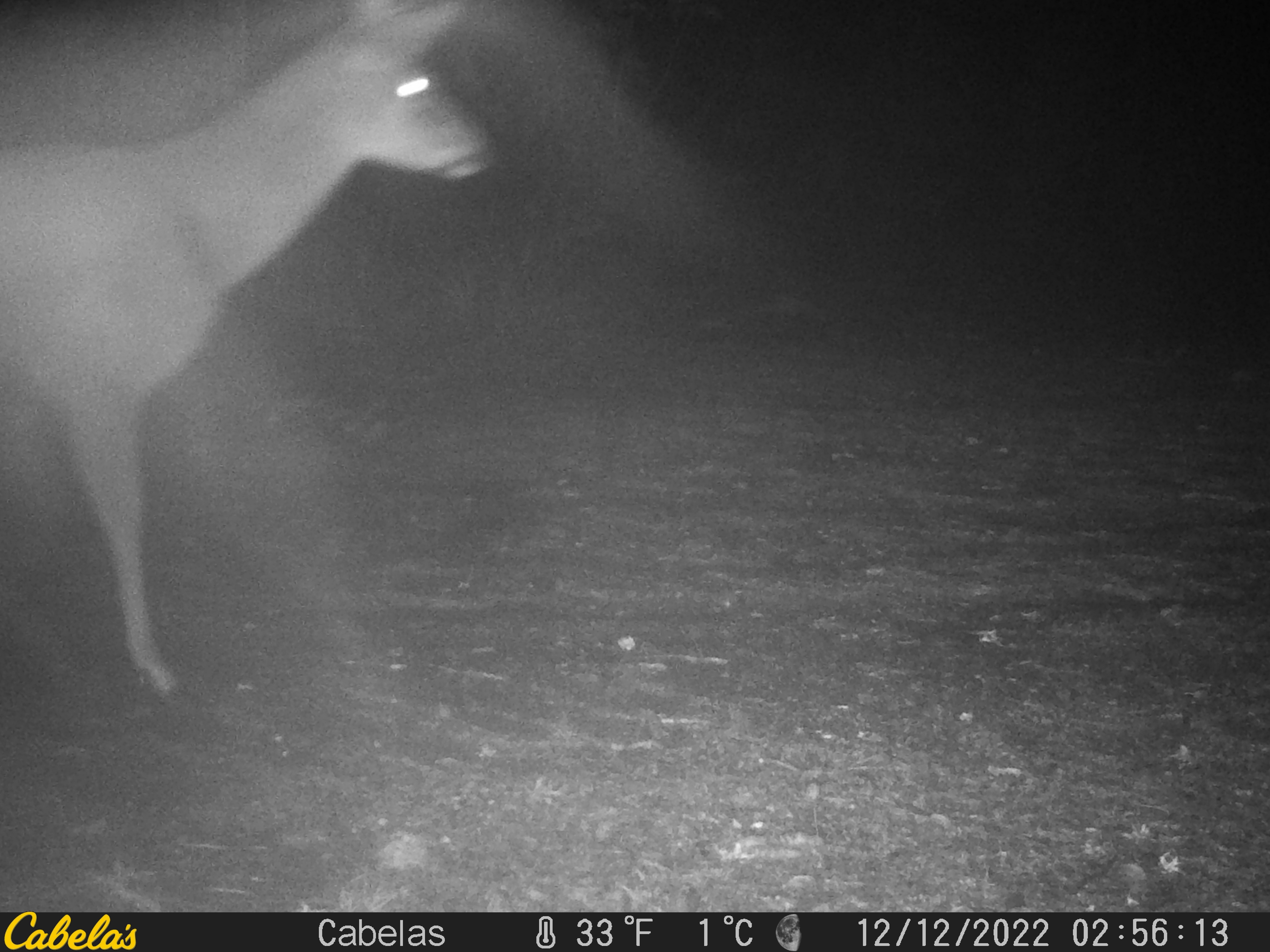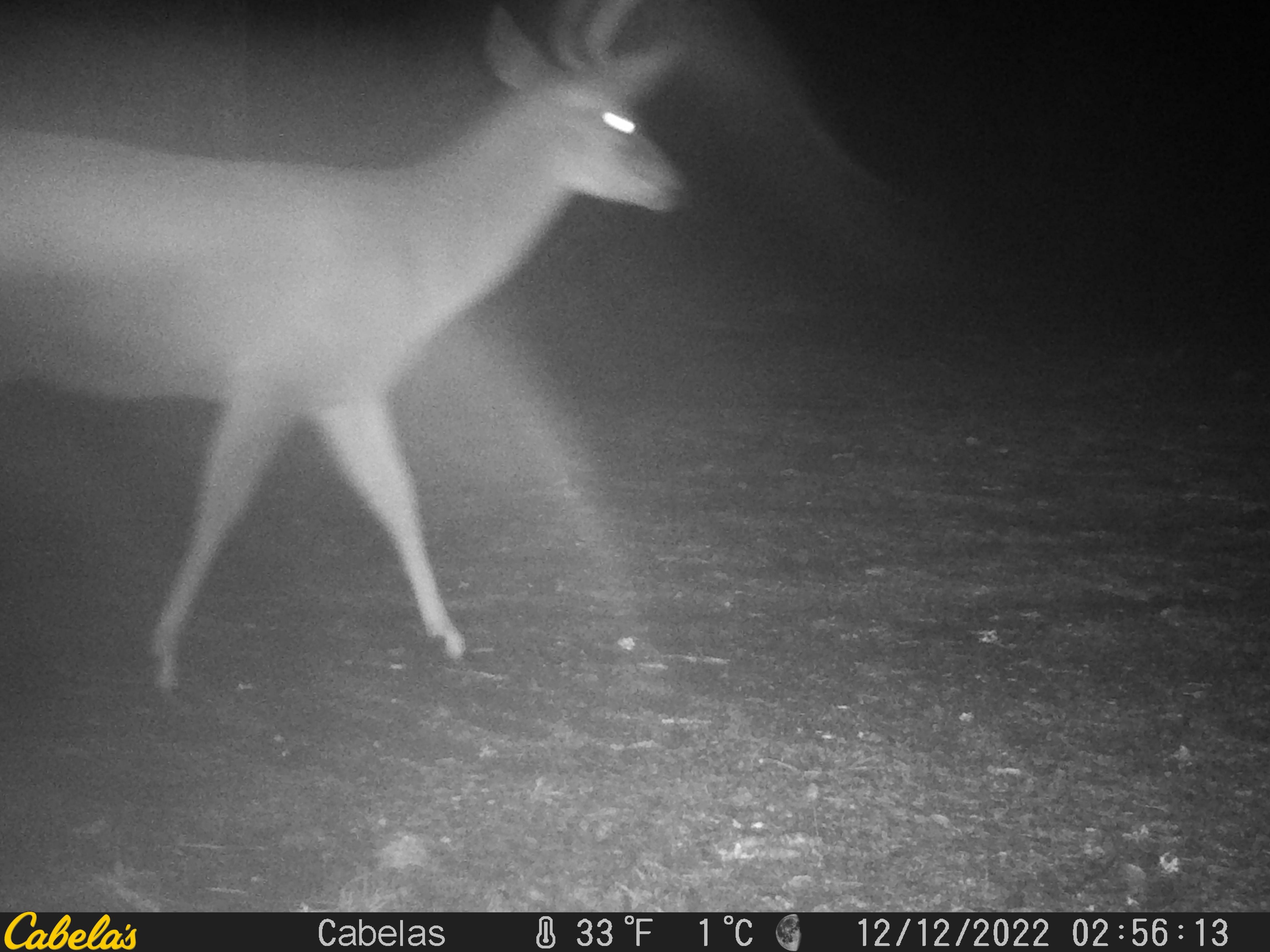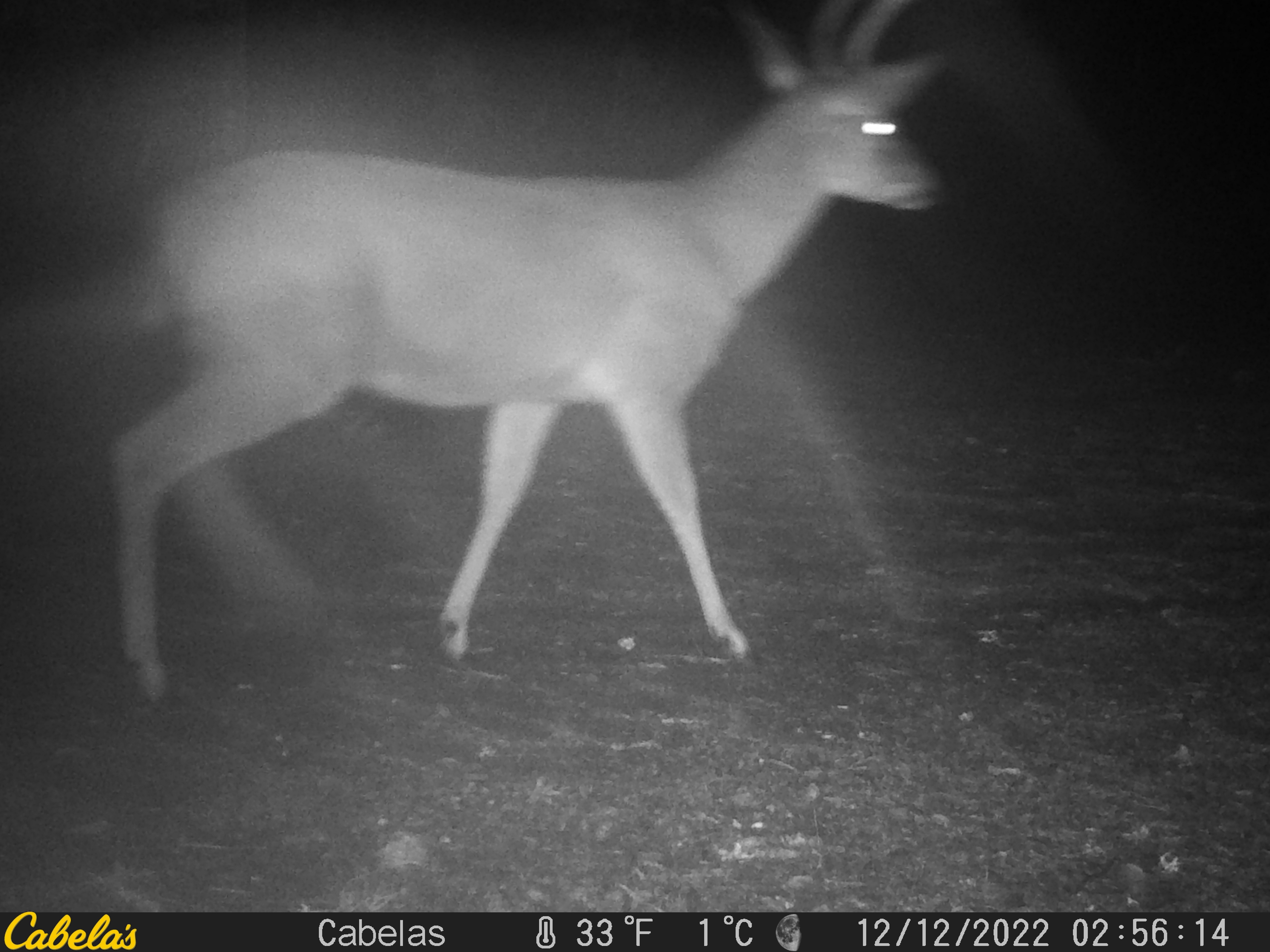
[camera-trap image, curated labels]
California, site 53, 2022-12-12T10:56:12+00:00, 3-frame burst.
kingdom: Animalia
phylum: Chordata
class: Mammalia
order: Artiodactyla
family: Cervidae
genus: Odocoileus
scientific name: Odocoileus hemionus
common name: mule deer